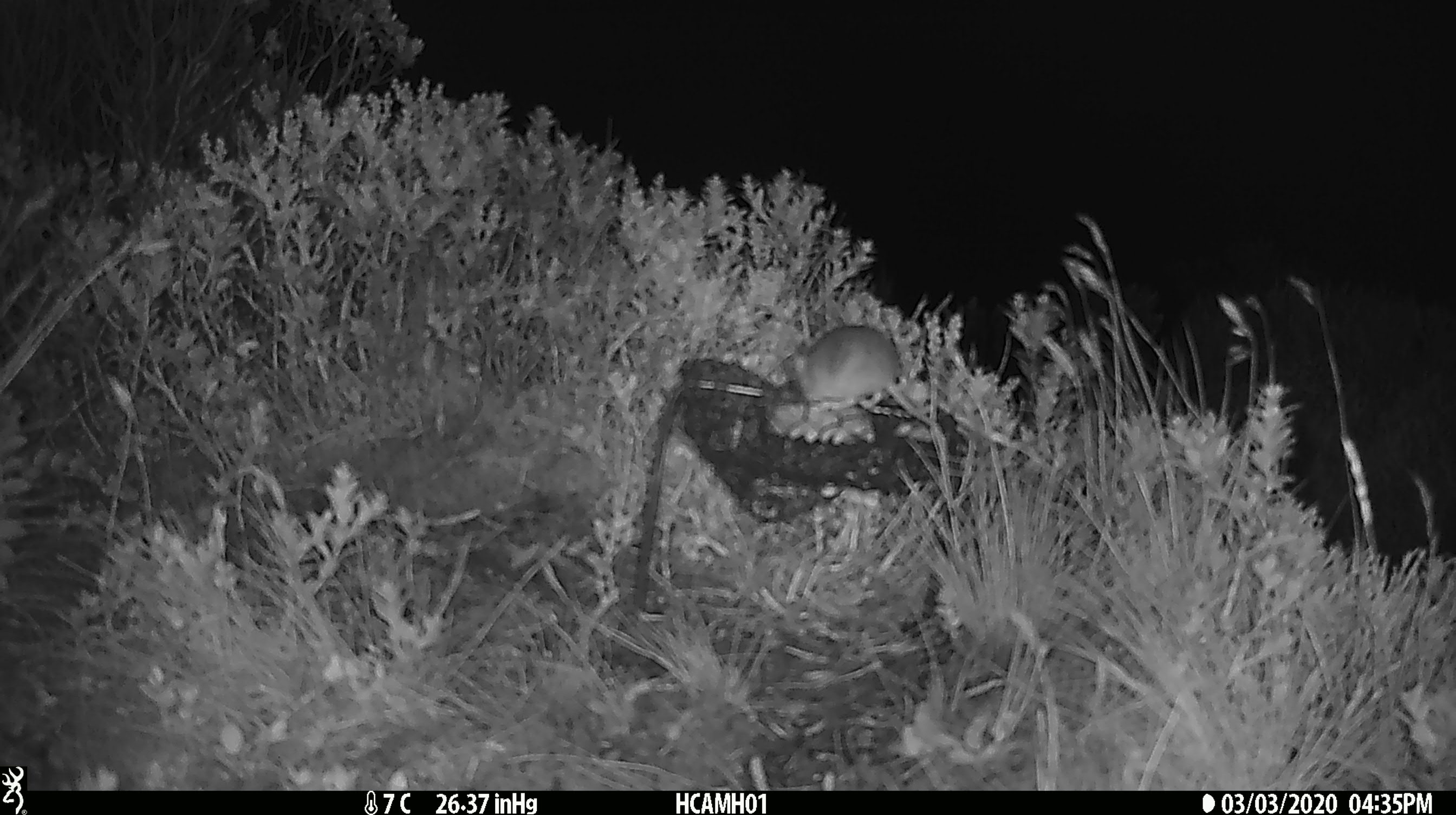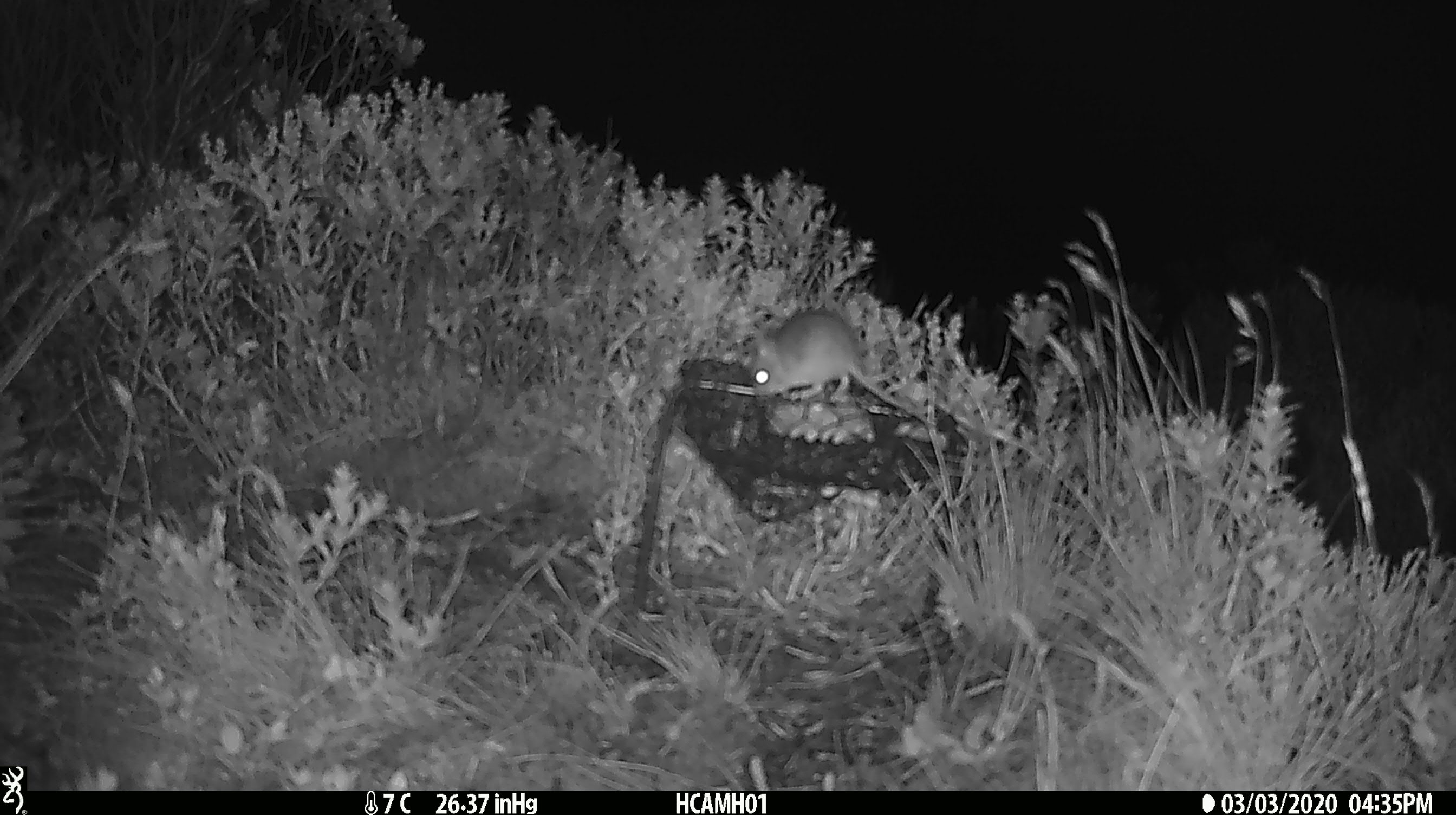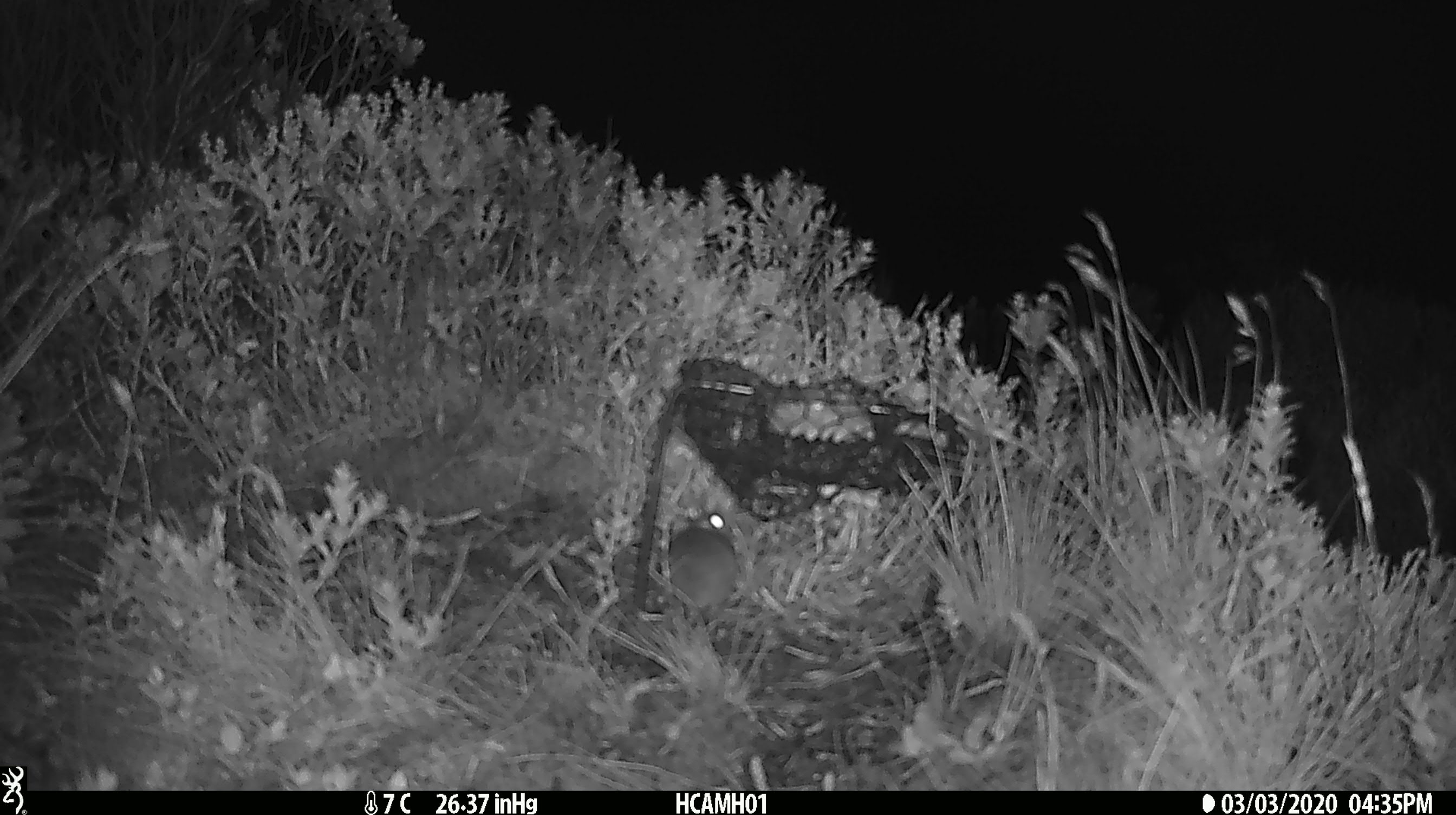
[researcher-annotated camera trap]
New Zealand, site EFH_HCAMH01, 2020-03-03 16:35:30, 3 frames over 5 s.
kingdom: Animalia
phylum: Chordata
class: Mammalia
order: Rodentia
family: Muridae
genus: Mus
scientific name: Mus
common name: mouse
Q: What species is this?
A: Mouse (Mus).